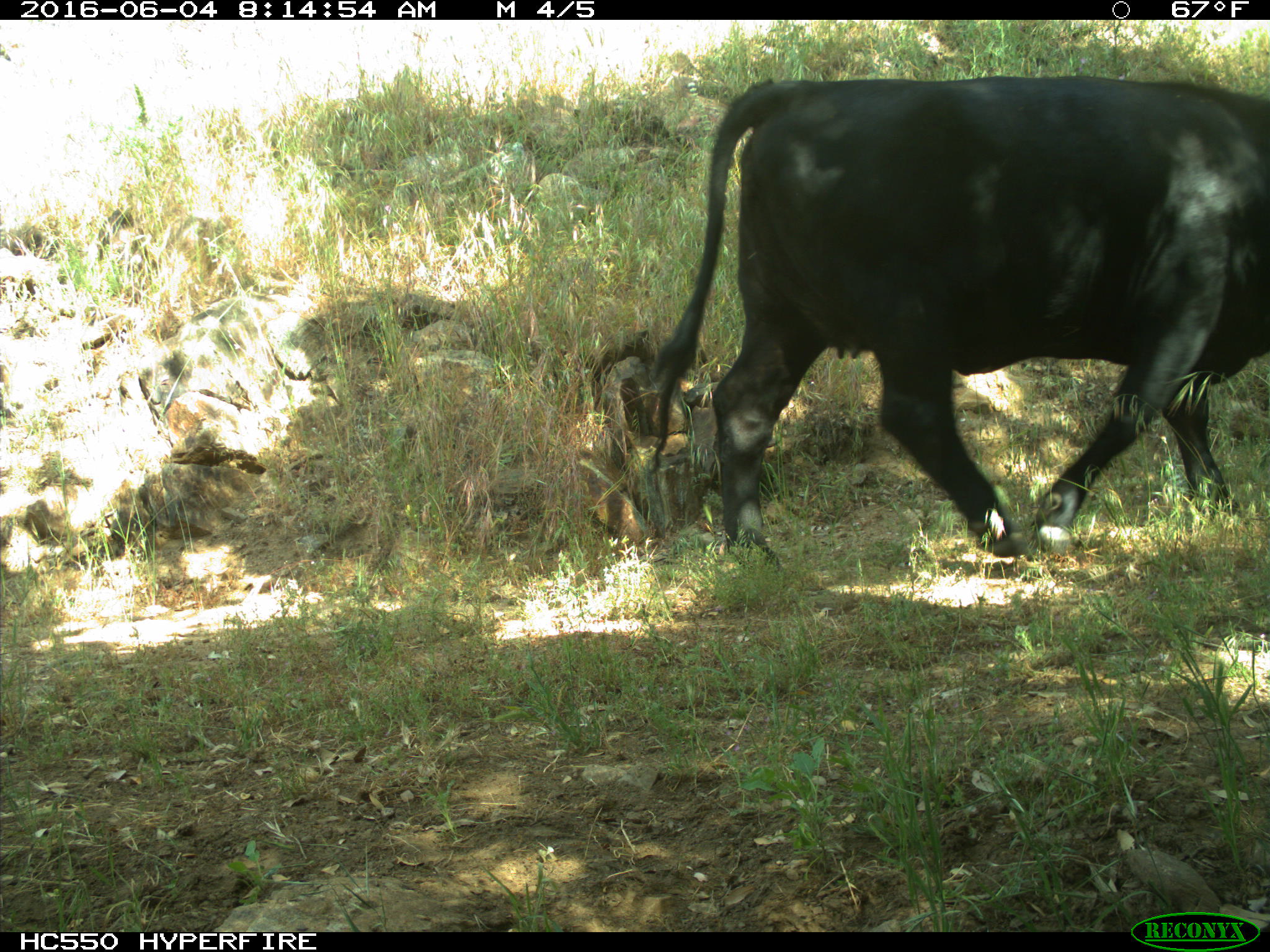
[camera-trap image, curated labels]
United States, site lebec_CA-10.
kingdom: Animalia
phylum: Chordata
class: Mammalia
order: Artiodactyla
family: Bovidae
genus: Bos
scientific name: Bos taurus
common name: domestic cow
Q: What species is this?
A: Bos taurus (domestic cow).